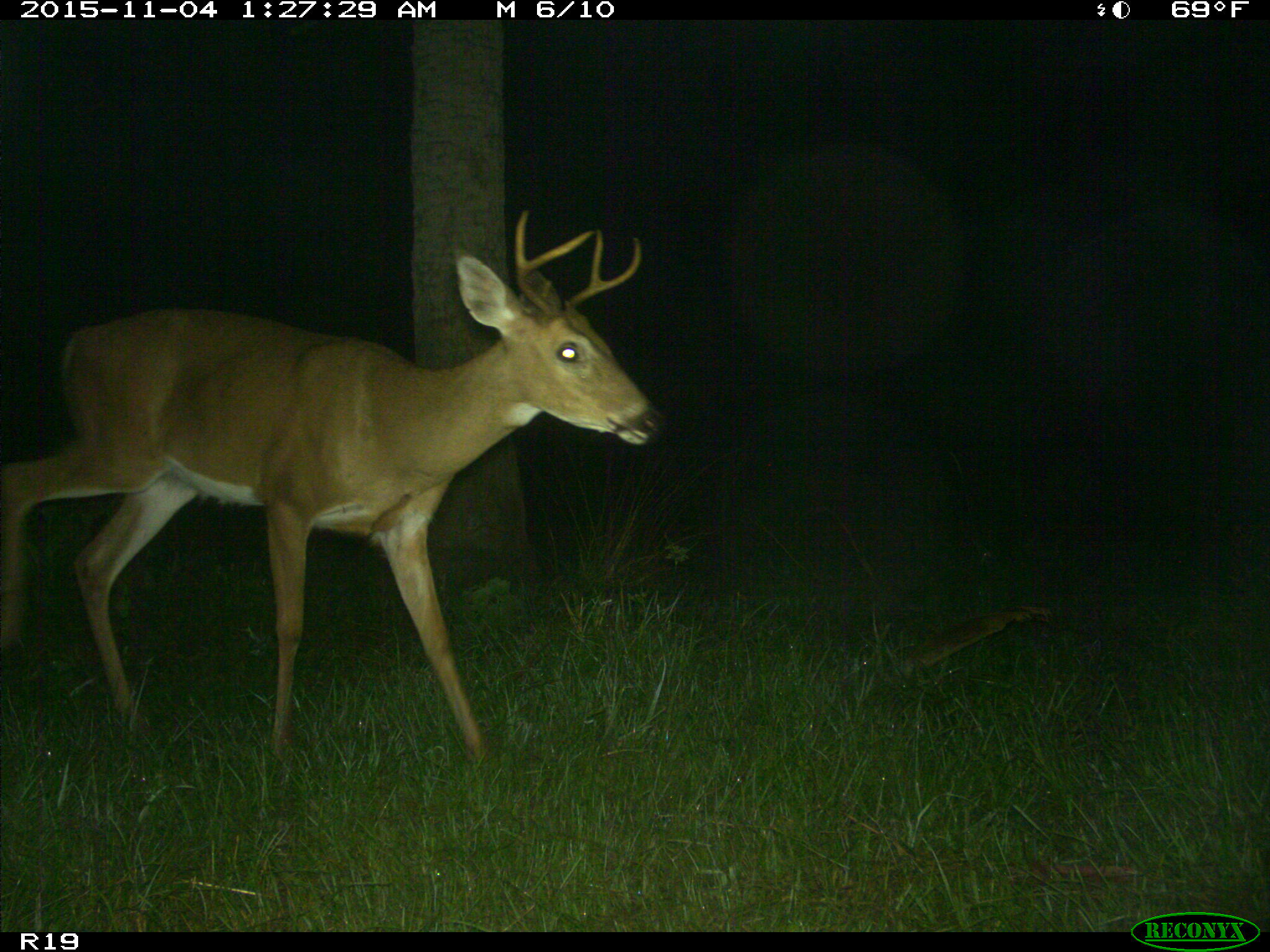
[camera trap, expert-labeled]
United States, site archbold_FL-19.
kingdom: Animalia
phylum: Chordata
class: Mammalia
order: Artiodactyla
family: Cervidae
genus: Odocoileus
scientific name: Odocoileus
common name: deer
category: unidentified deer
Unidentified deer (deer) (Odocoileus).